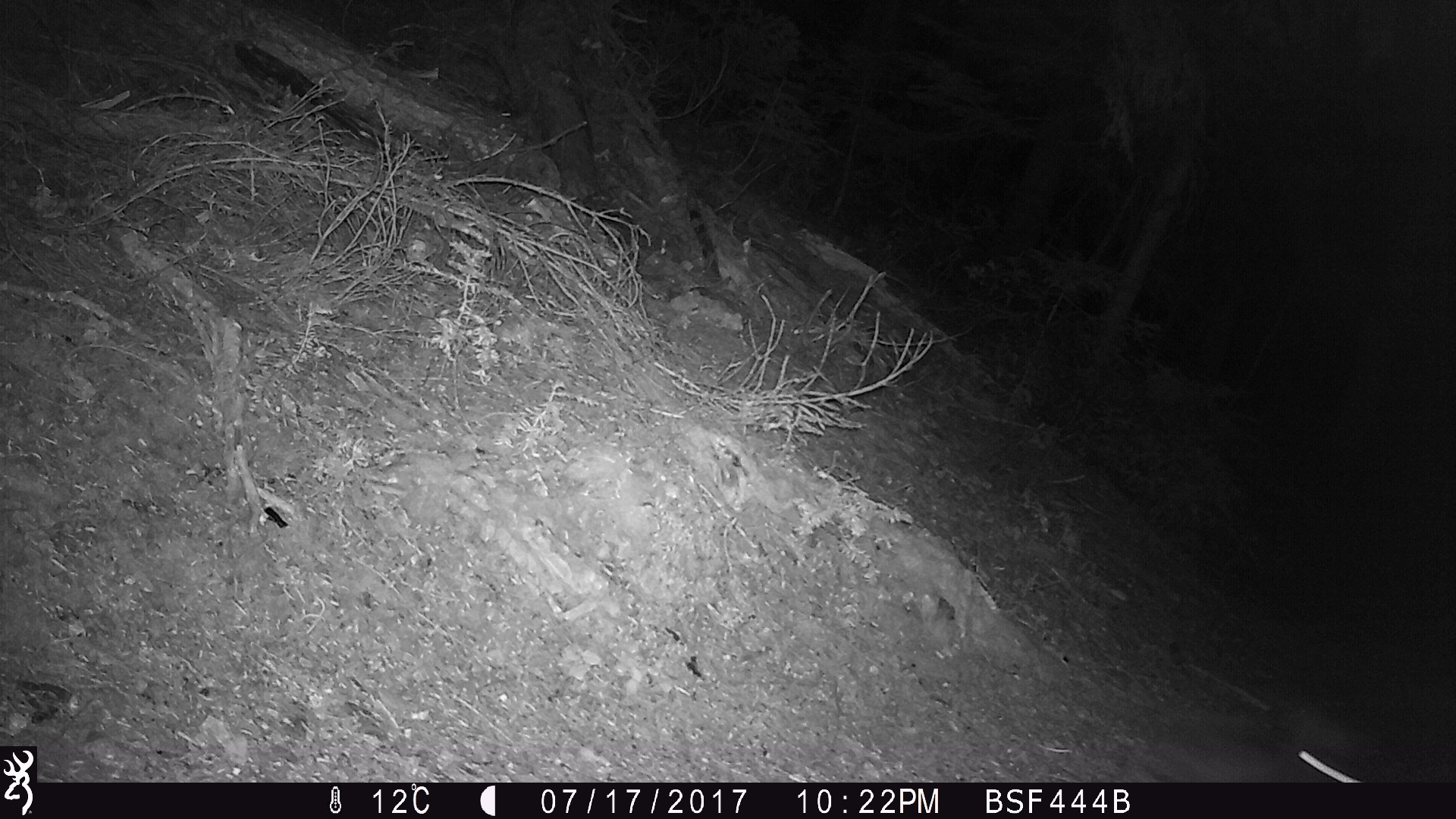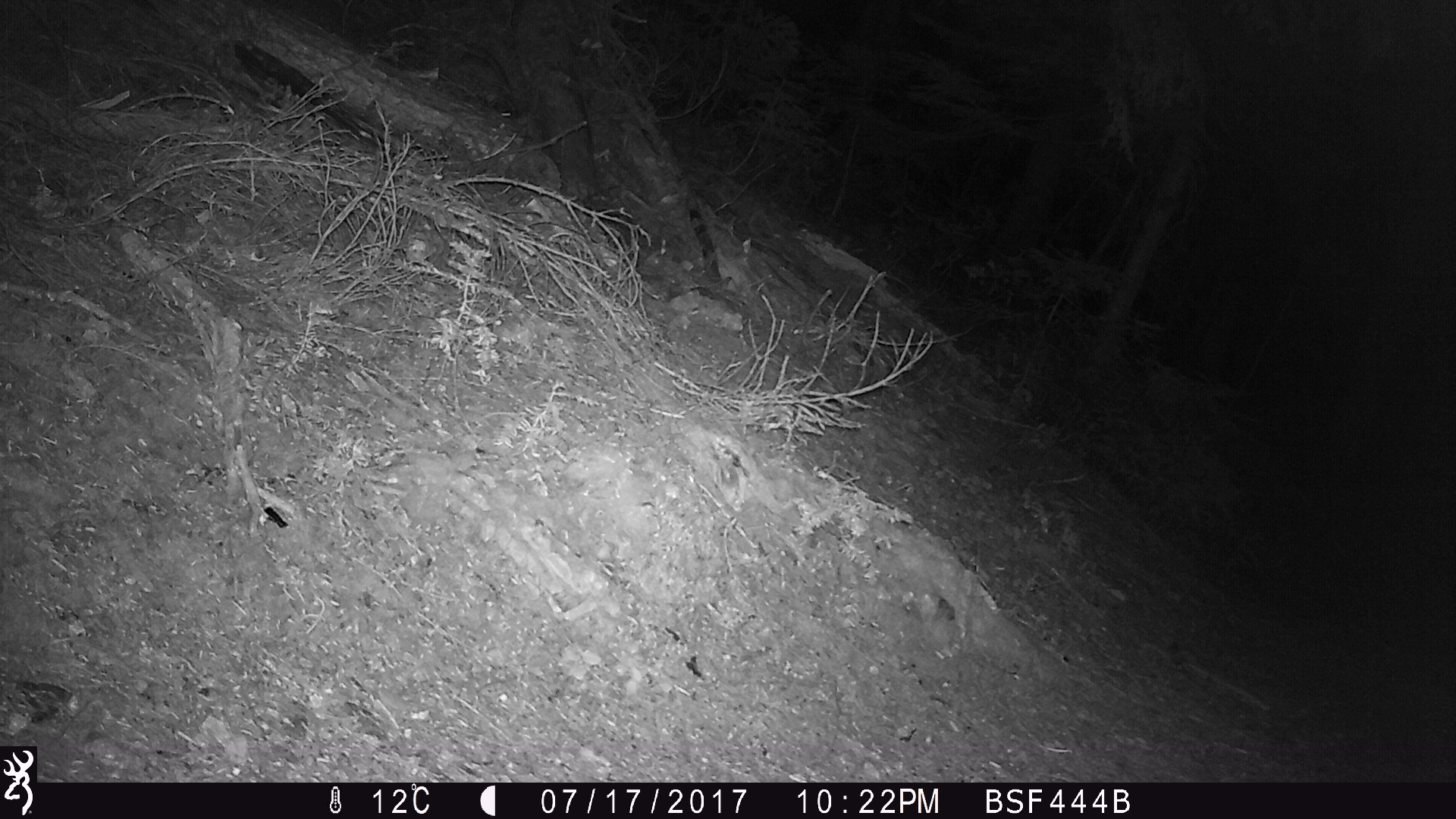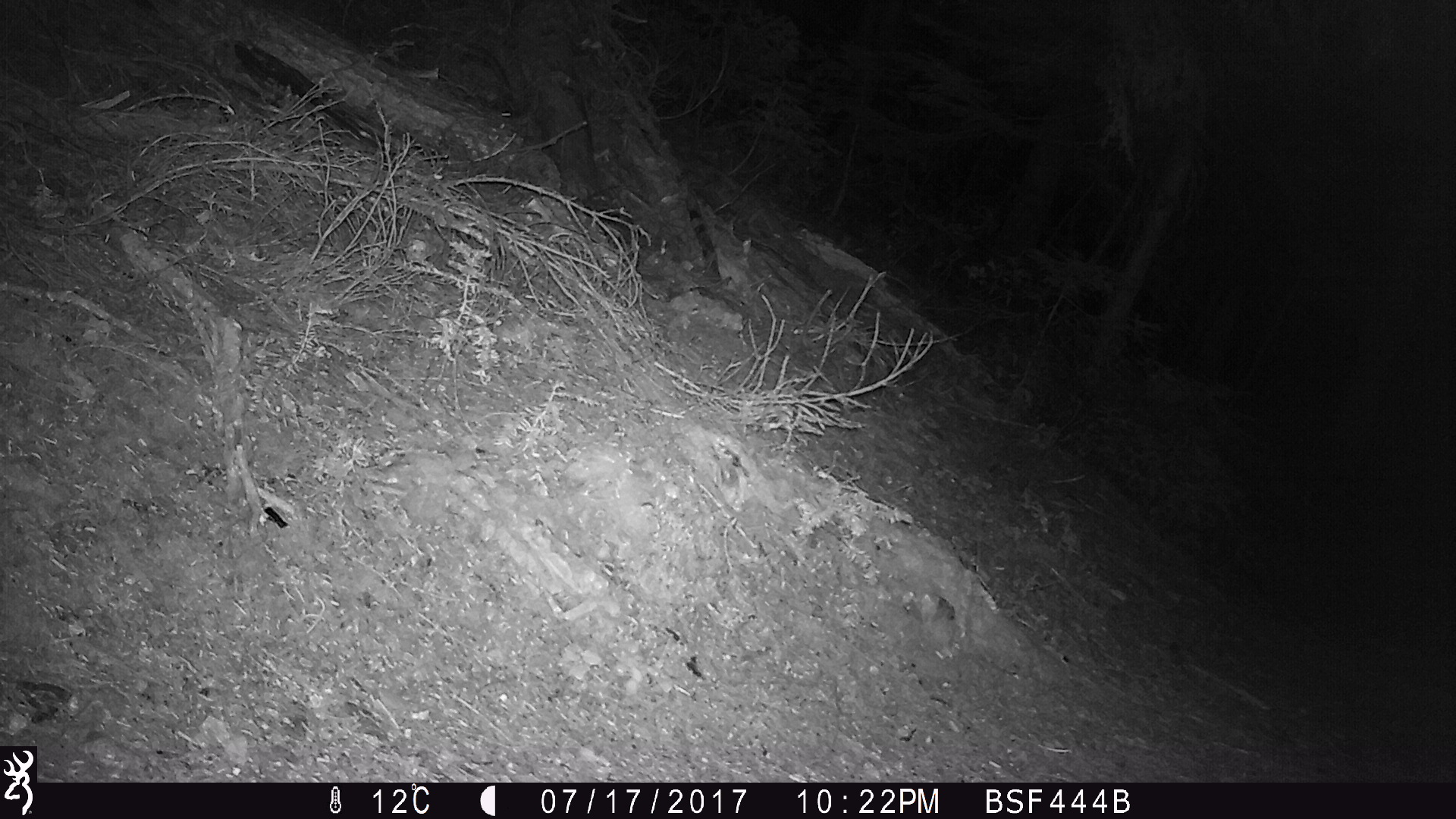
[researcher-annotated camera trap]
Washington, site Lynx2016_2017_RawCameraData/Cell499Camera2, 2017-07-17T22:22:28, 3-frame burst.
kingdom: Animalia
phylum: Chordata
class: Mammalia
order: Lagomorpha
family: Leporidae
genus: Lepus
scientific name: Lepus americanus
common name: snowshoe hare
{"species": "Lepus americanus (snowshoe hare)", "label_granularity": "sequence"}